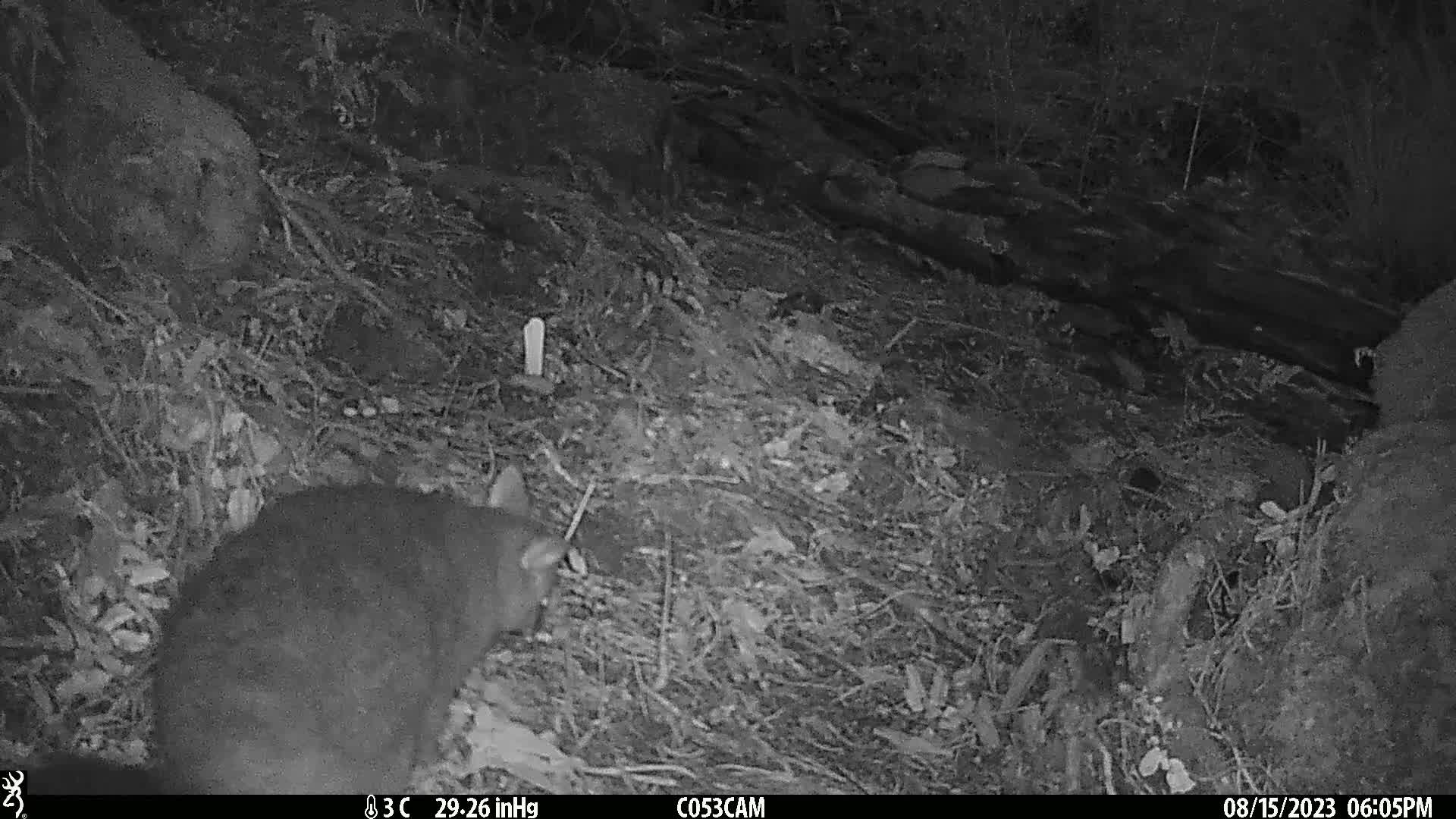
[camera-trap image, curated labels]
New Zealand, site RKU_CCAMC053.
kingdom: Animalia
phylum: Chordata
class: Mammalia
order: Diprotodontia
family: Phalangeridae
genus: Trichosurus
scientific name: Trichosurus vulpecula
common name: common brushtail possum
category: possum